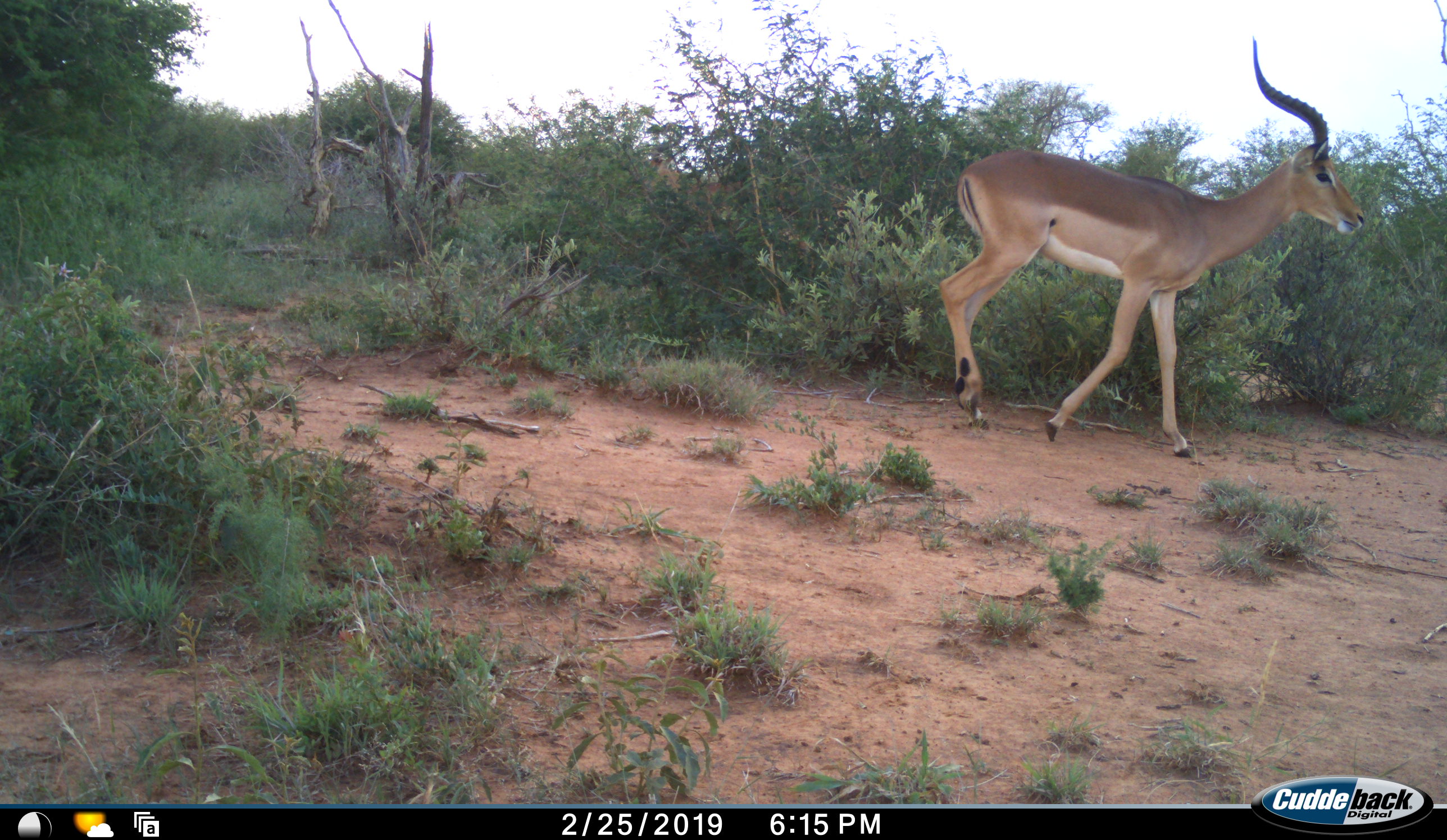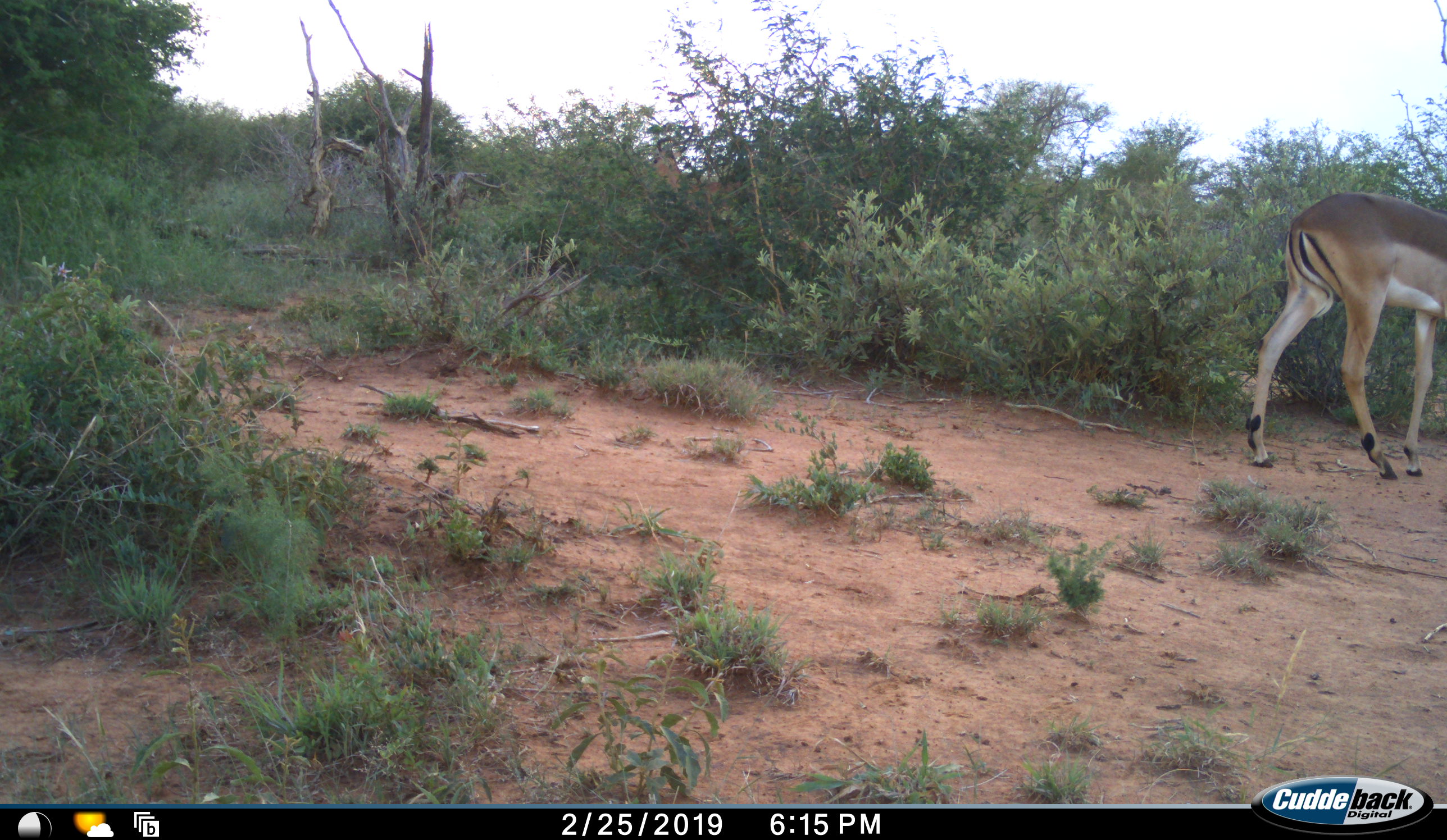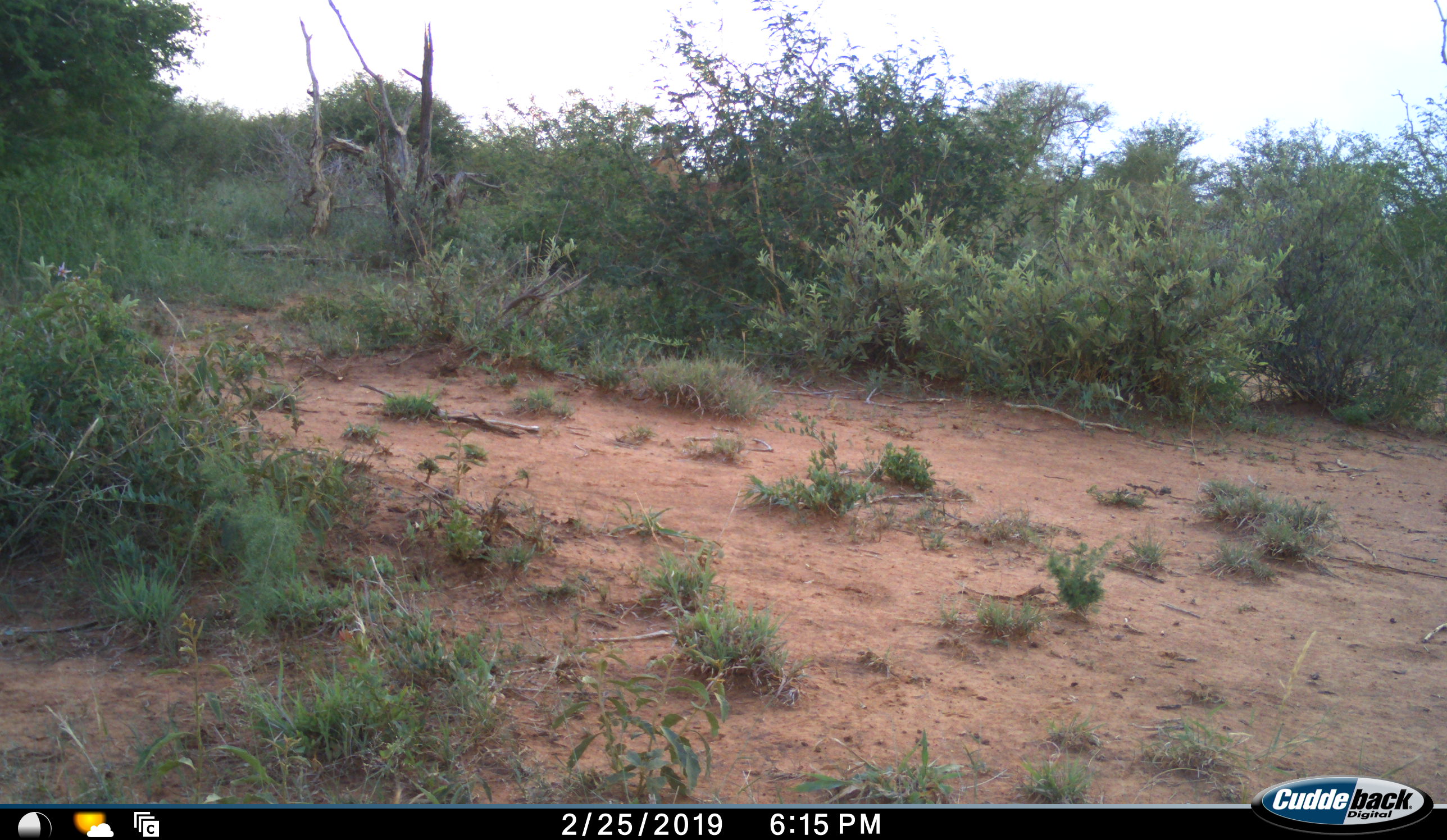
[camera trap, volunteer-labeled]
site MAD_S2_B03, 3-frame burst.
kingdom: Animalia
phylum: Chordata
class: Mammalia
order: Artiodactyla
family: Bovidae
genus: Aepyceros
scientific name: Aepyceros melampus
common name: impala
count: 1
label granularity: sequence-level